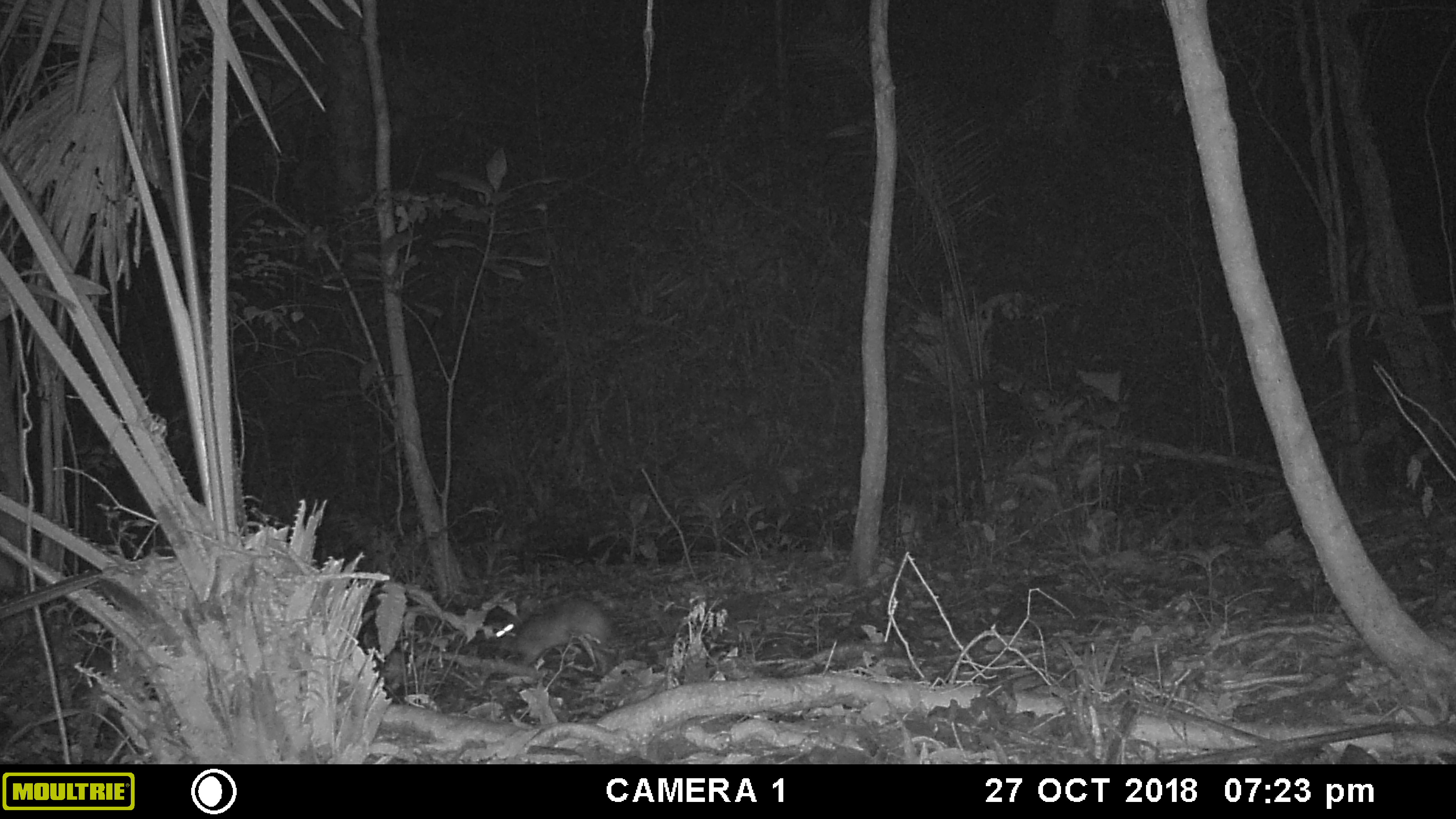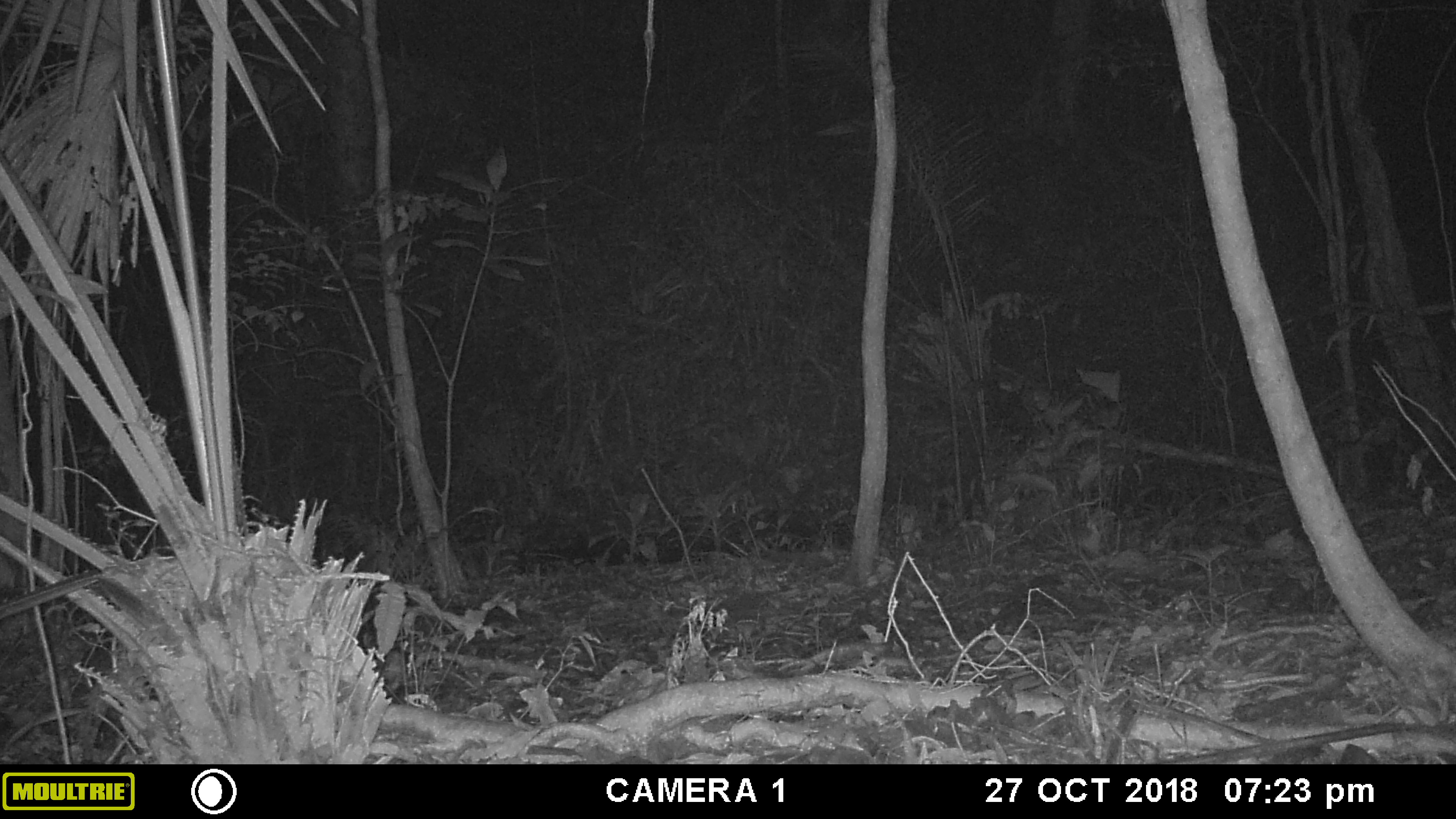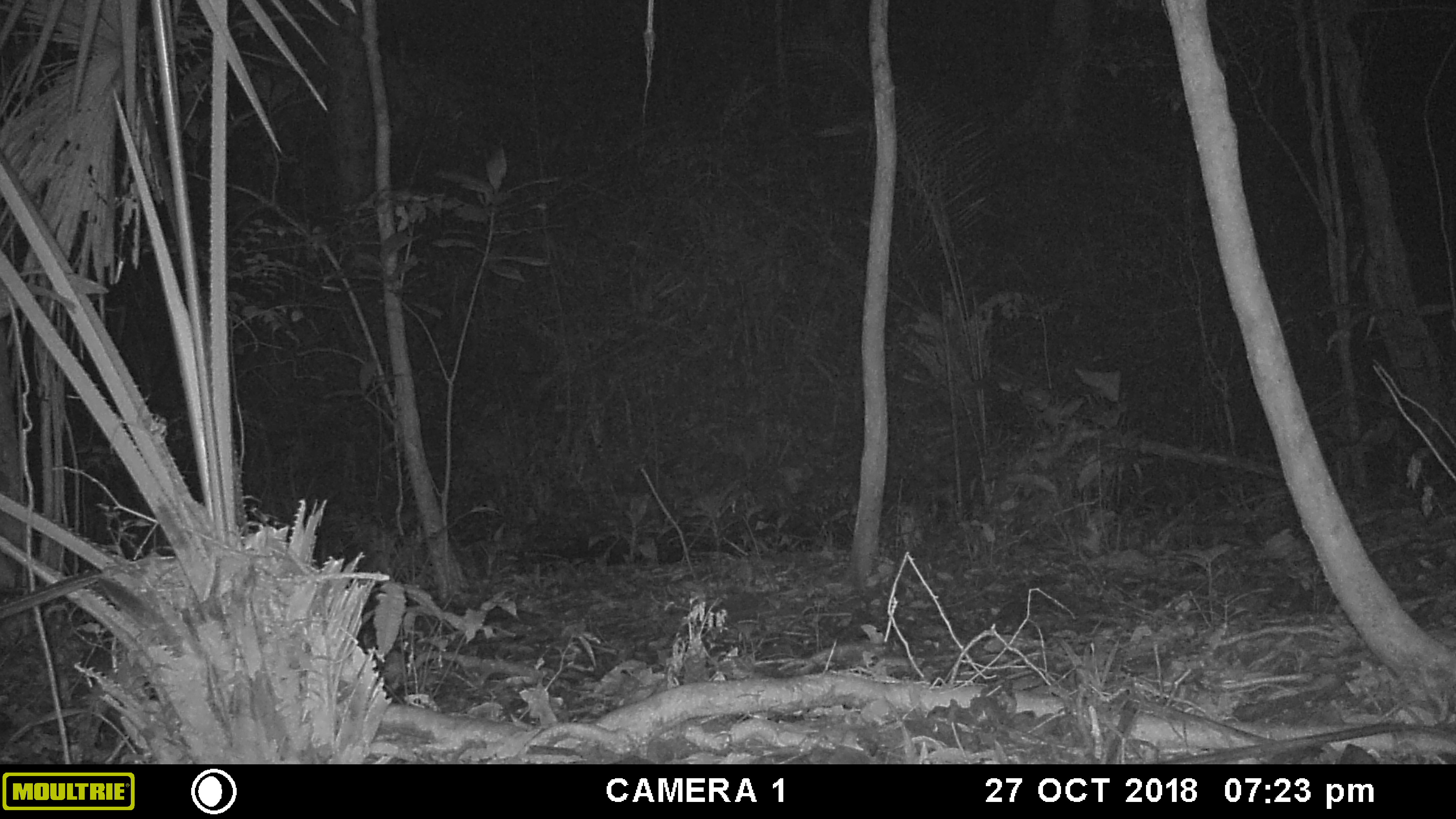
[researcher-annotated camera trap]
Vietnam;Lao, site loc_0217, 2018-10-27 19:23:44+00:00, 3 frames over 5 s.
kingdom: Animalia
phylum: Chordata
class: Mammalia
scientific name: Mammalia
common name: mammal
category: unidentified small mammal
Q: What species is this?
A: Unidentified small mammal (mammal) (Mammalia).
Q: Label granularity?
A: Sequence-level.